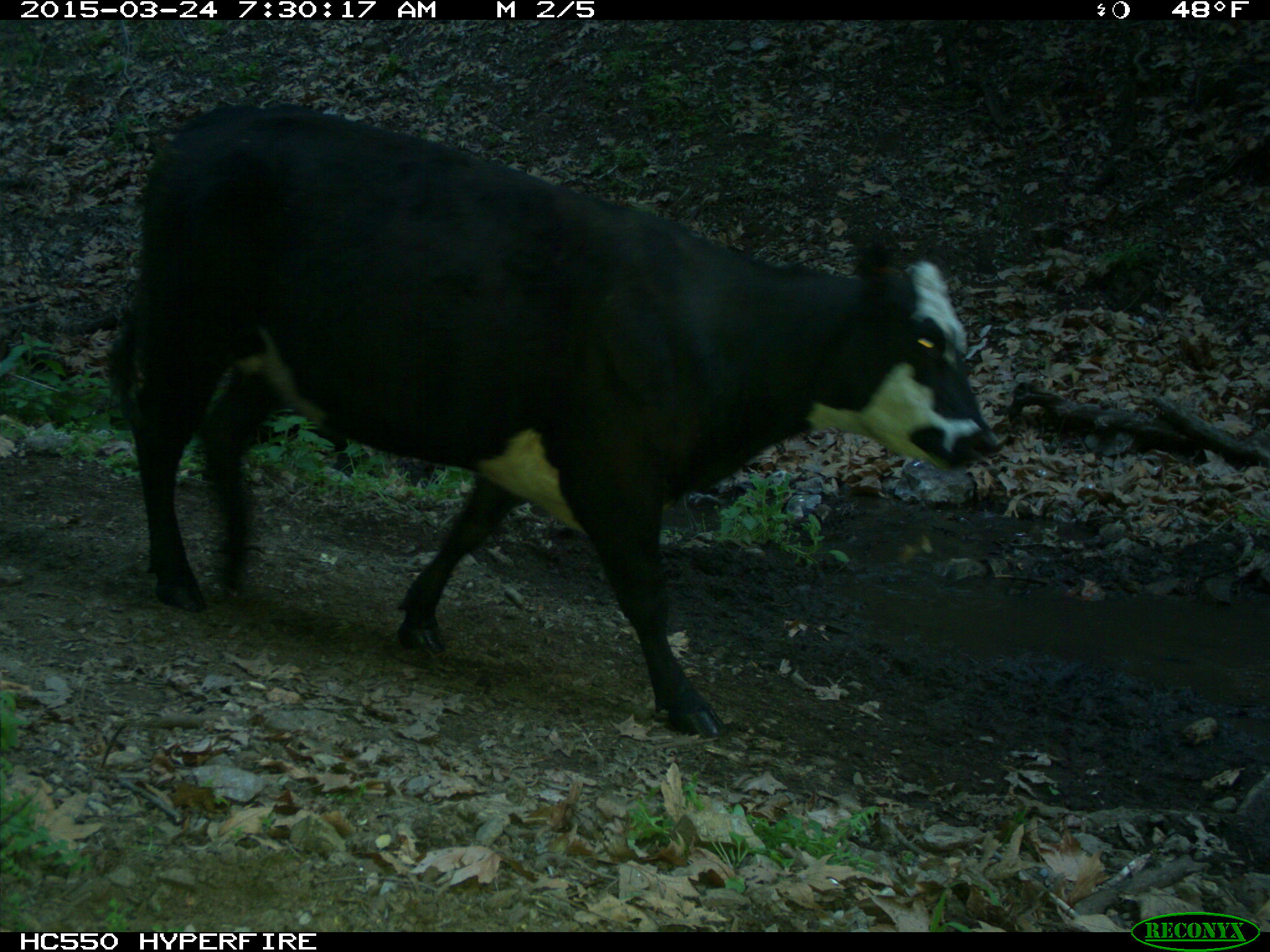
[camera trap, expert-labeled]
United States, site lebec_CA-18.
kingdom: Animalia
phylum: Chordata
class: Mammalia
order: Artiodactyla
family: Bovidae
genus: Bos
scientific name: Bos taurus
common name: domestic cow